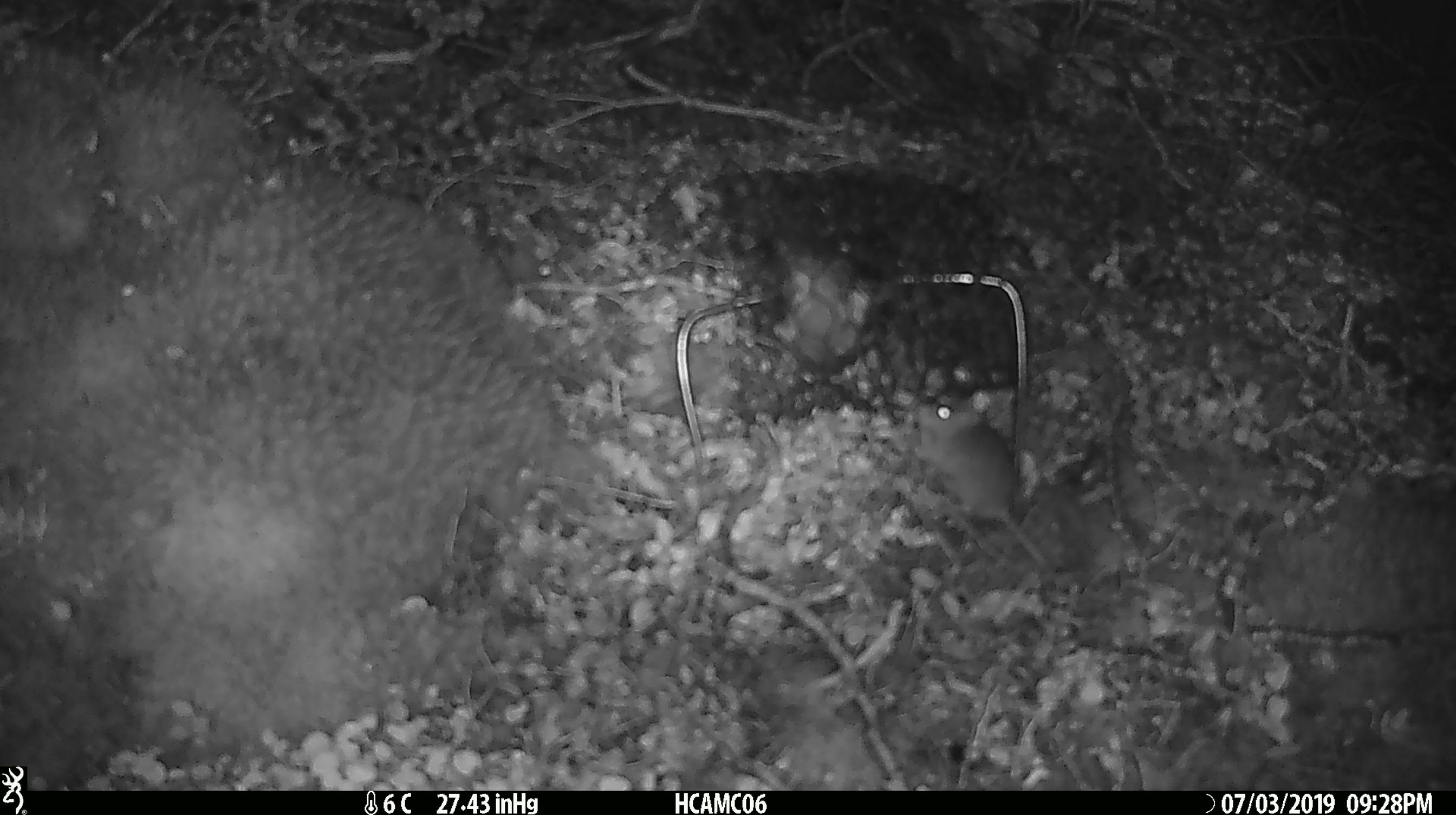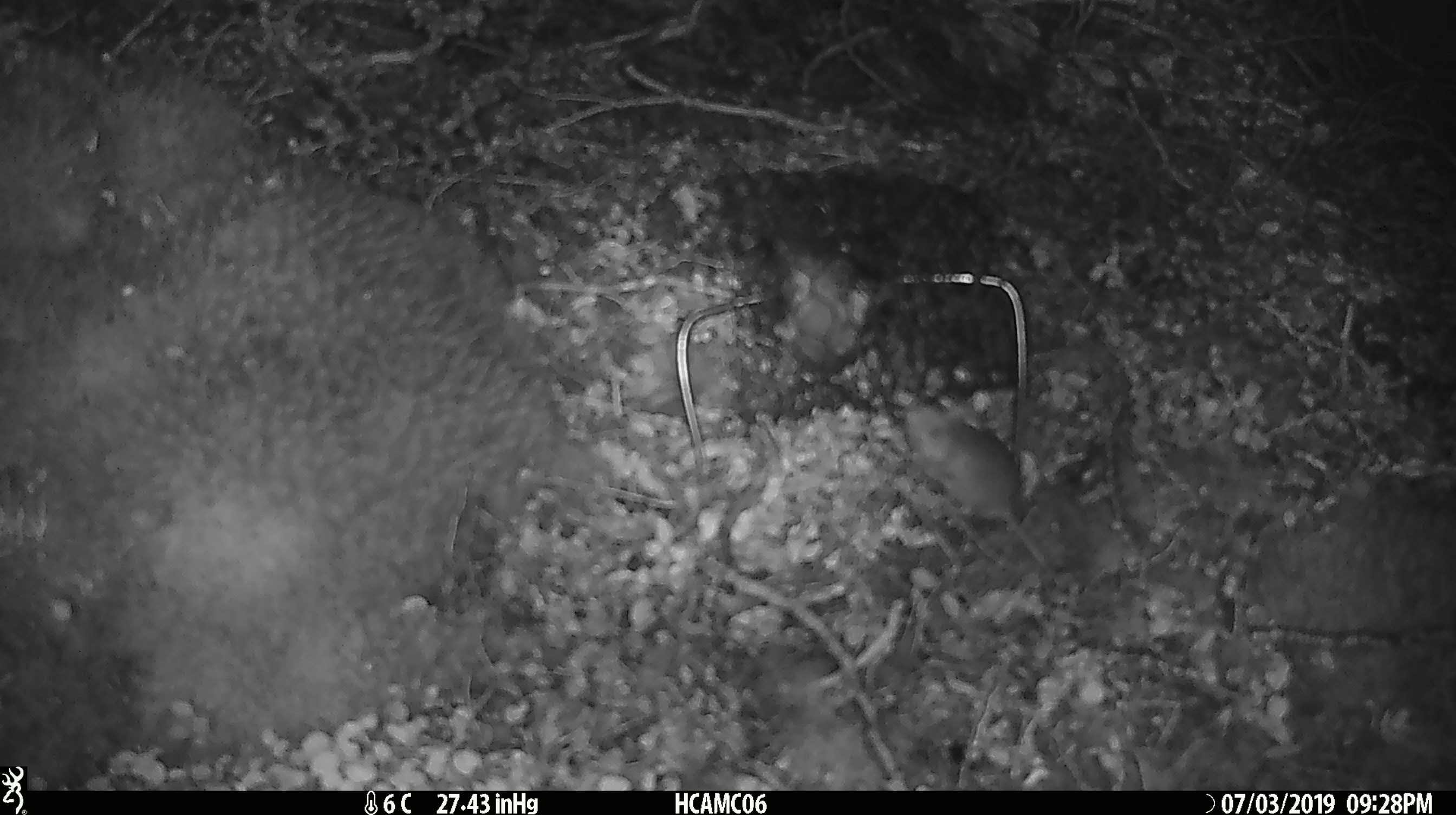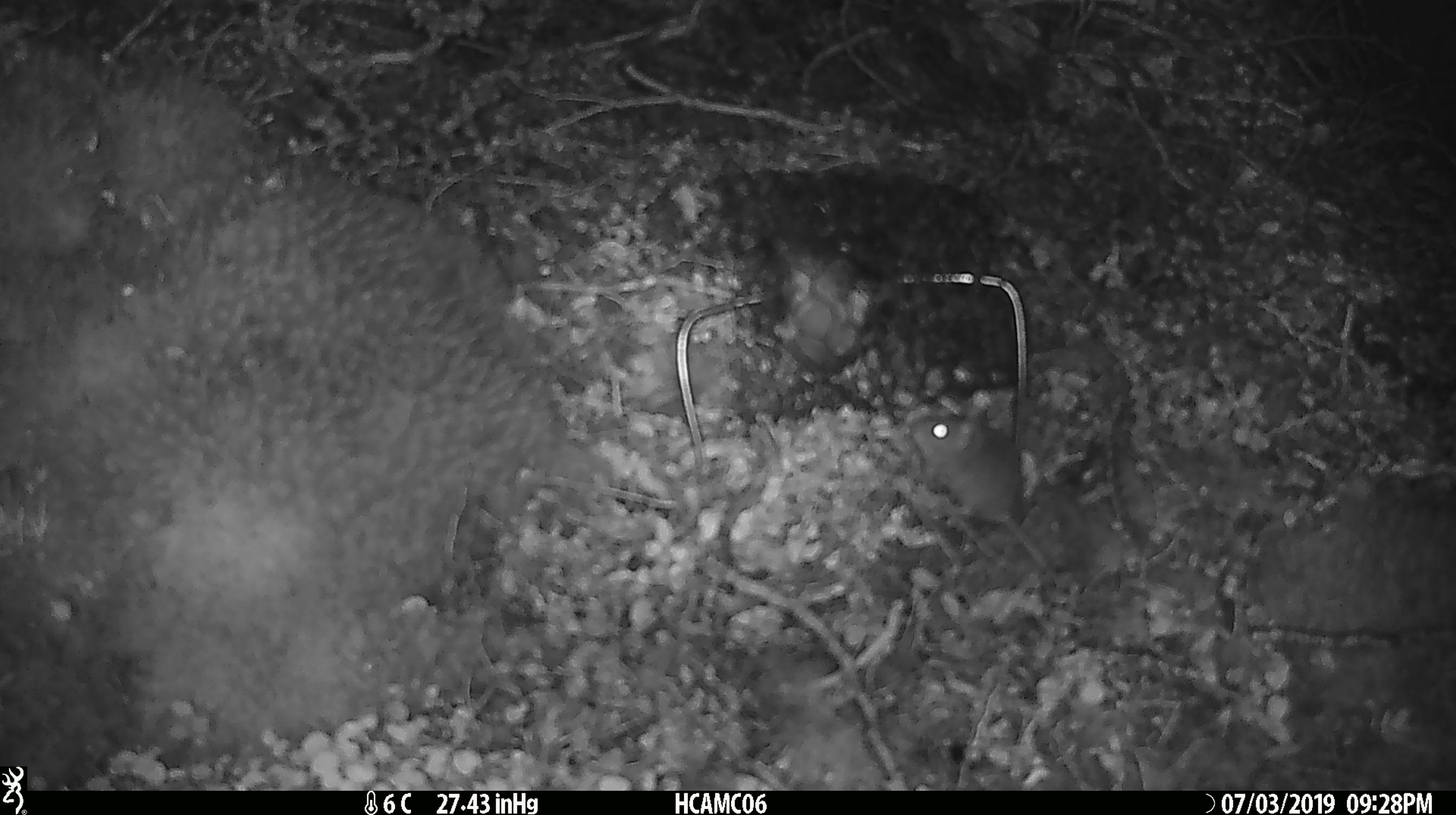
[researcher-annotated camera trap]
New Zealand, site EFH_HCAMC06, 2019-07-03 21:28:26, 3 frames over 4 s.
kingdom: Animalia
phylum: Chordata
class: Mammalia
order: Rodentia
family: Muridae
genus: Mus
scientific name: Mus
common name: mouse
Mouse (Mus).